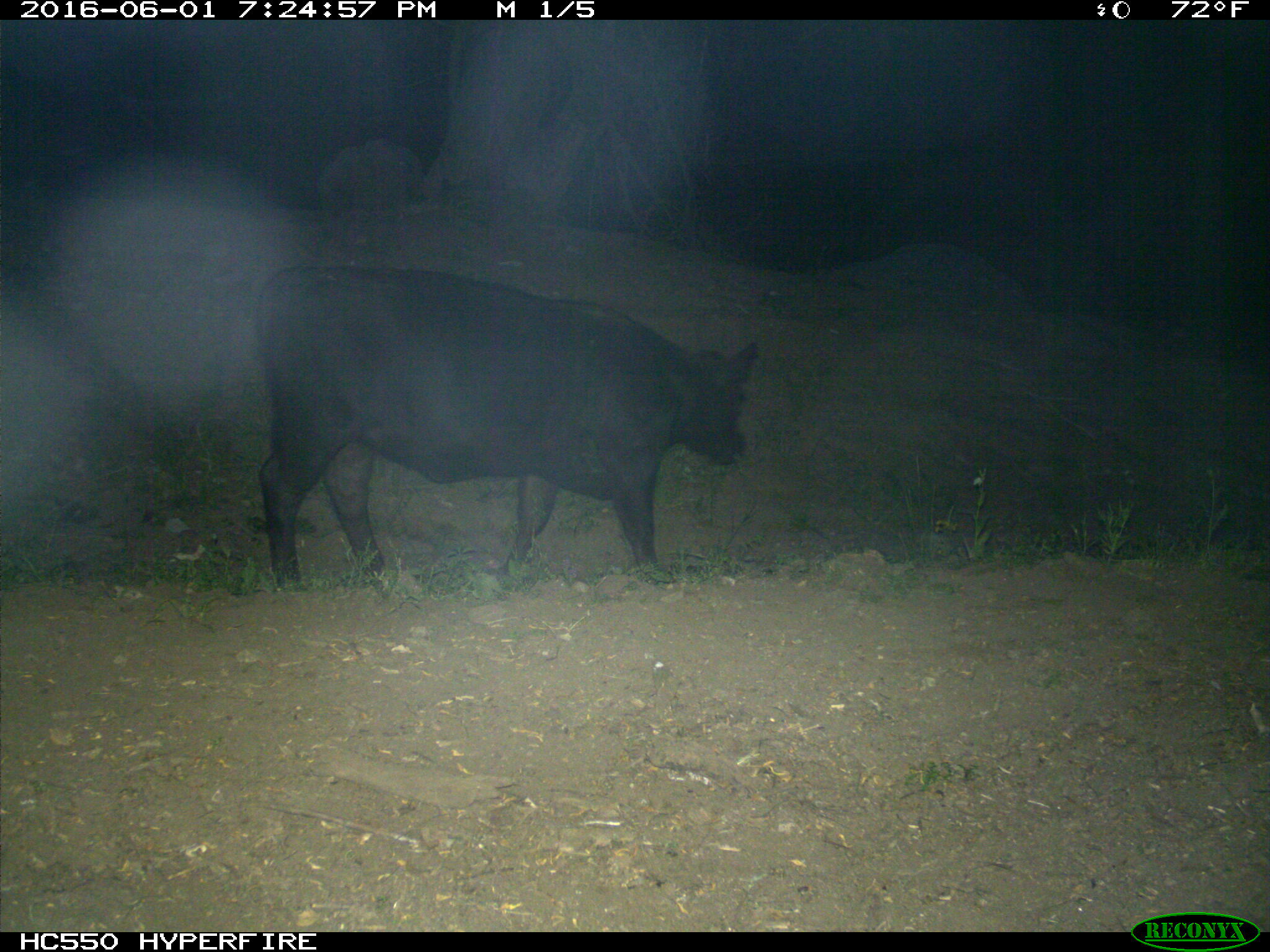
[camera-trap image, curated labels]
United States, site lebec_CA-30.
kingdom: Animalia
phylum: Chordata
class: Mammalia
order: Artiodactyla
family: Bovidae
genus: Bos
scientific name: Bos taurus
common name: domestic cow